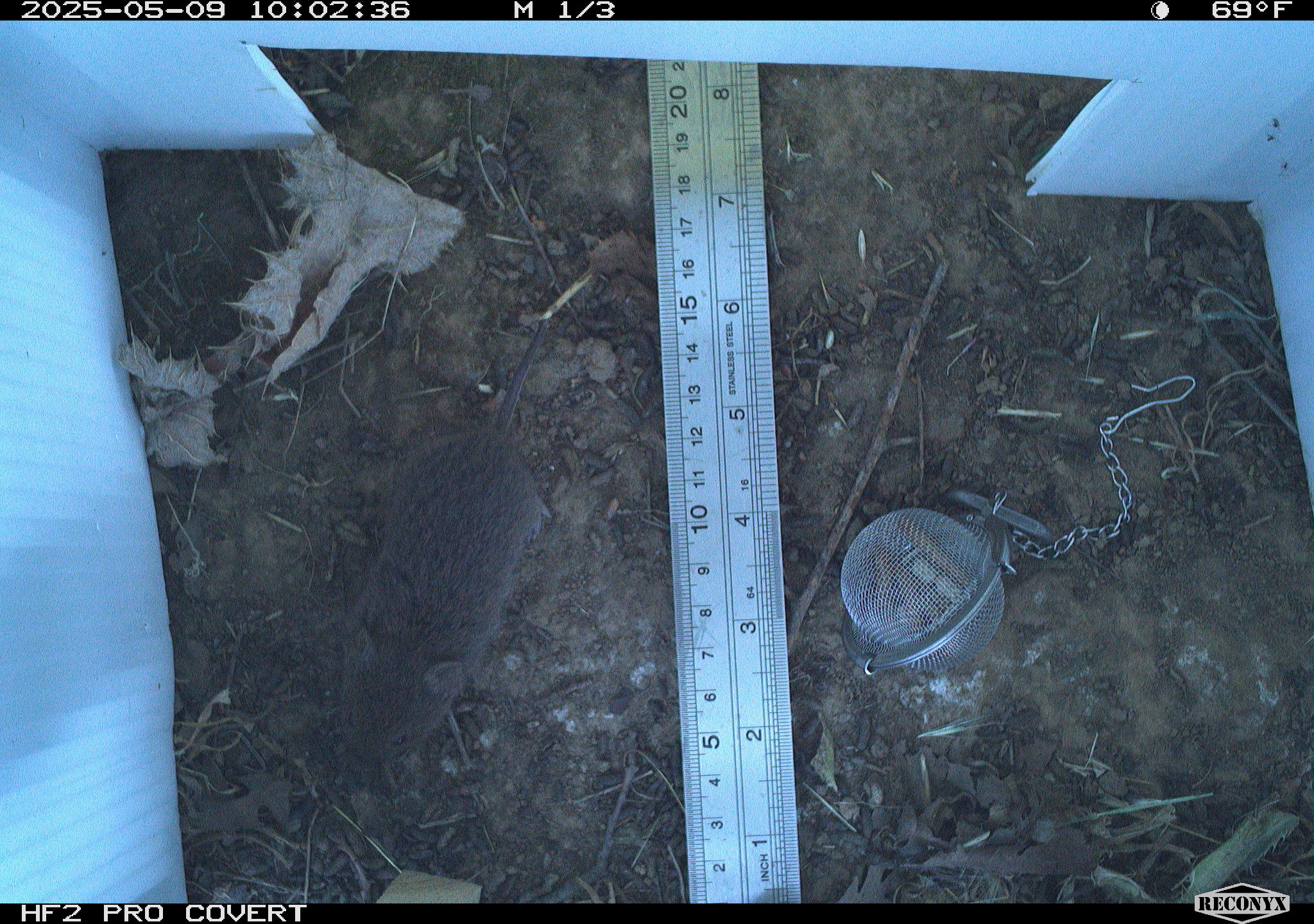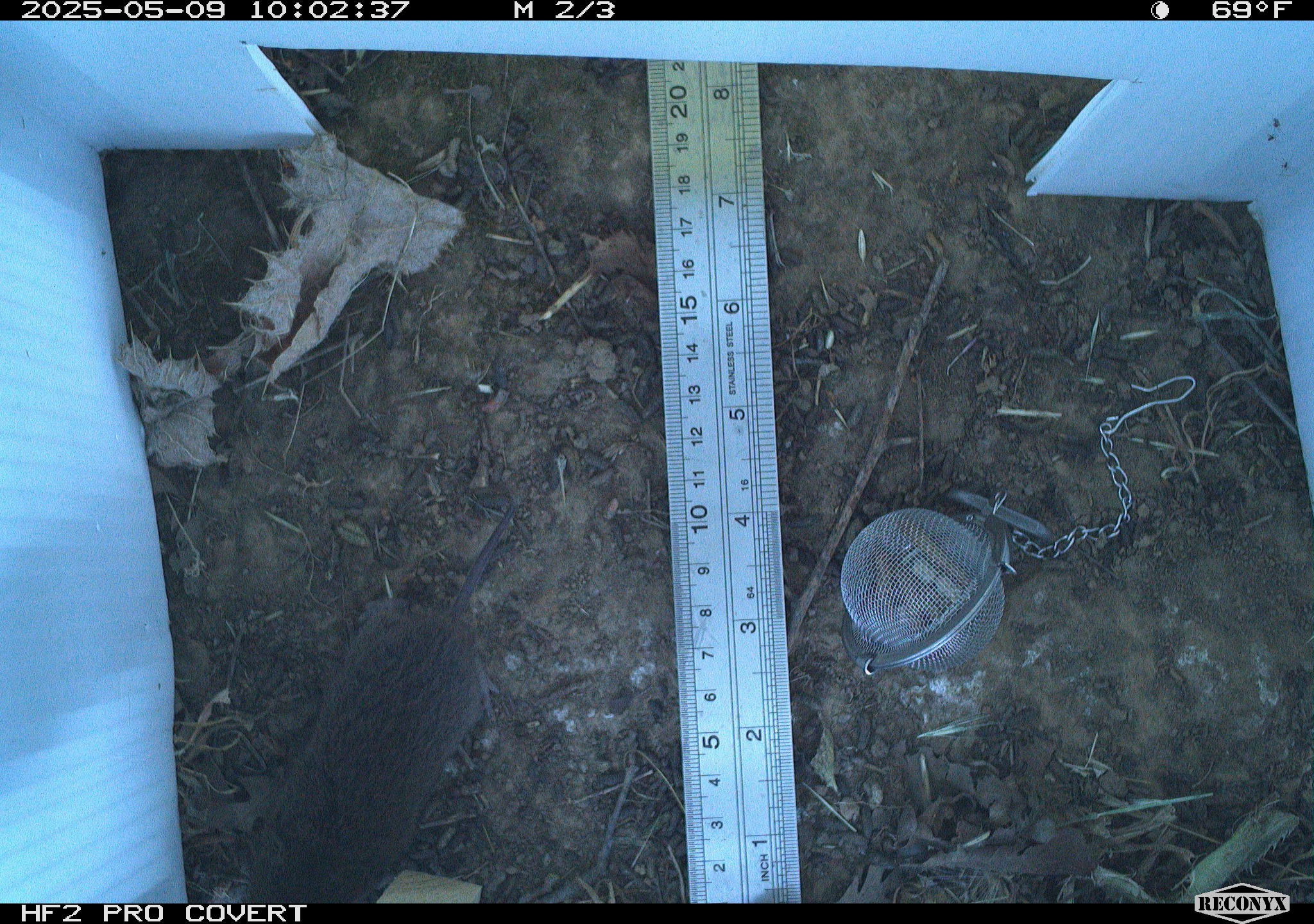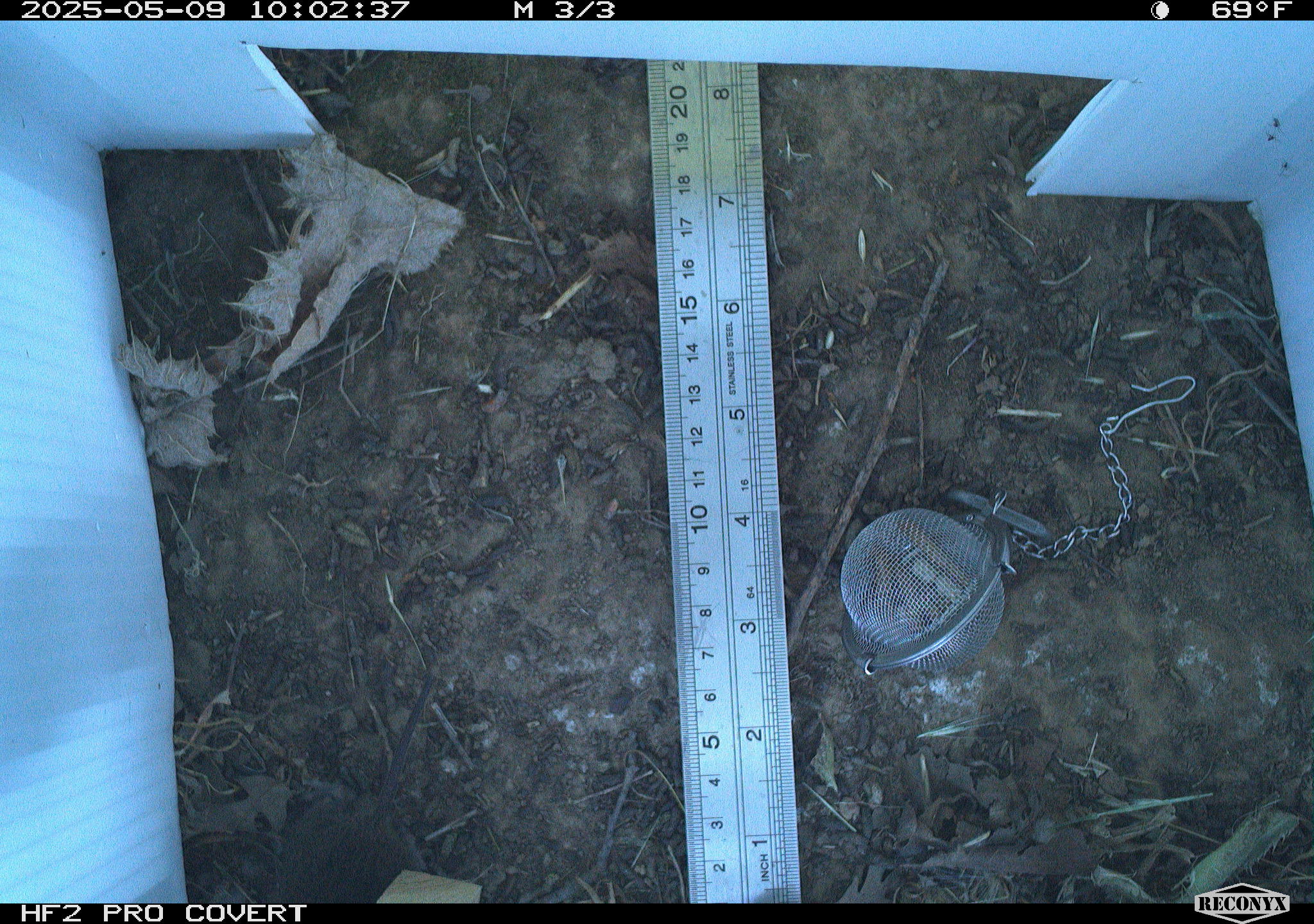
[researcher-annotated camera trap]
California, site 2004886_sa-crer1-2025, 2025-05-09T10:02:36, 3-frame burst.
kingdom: Animalia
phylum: Chordata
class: Mammalia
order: Rodentia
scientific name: Rodentia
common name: rodent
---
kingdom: Animalia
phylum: Chordata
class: Mammalia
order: Rodentia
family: Cricetidae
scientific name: Arvicolinae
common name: voles, lemmings, and muskrats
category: arvicolinae subfamily